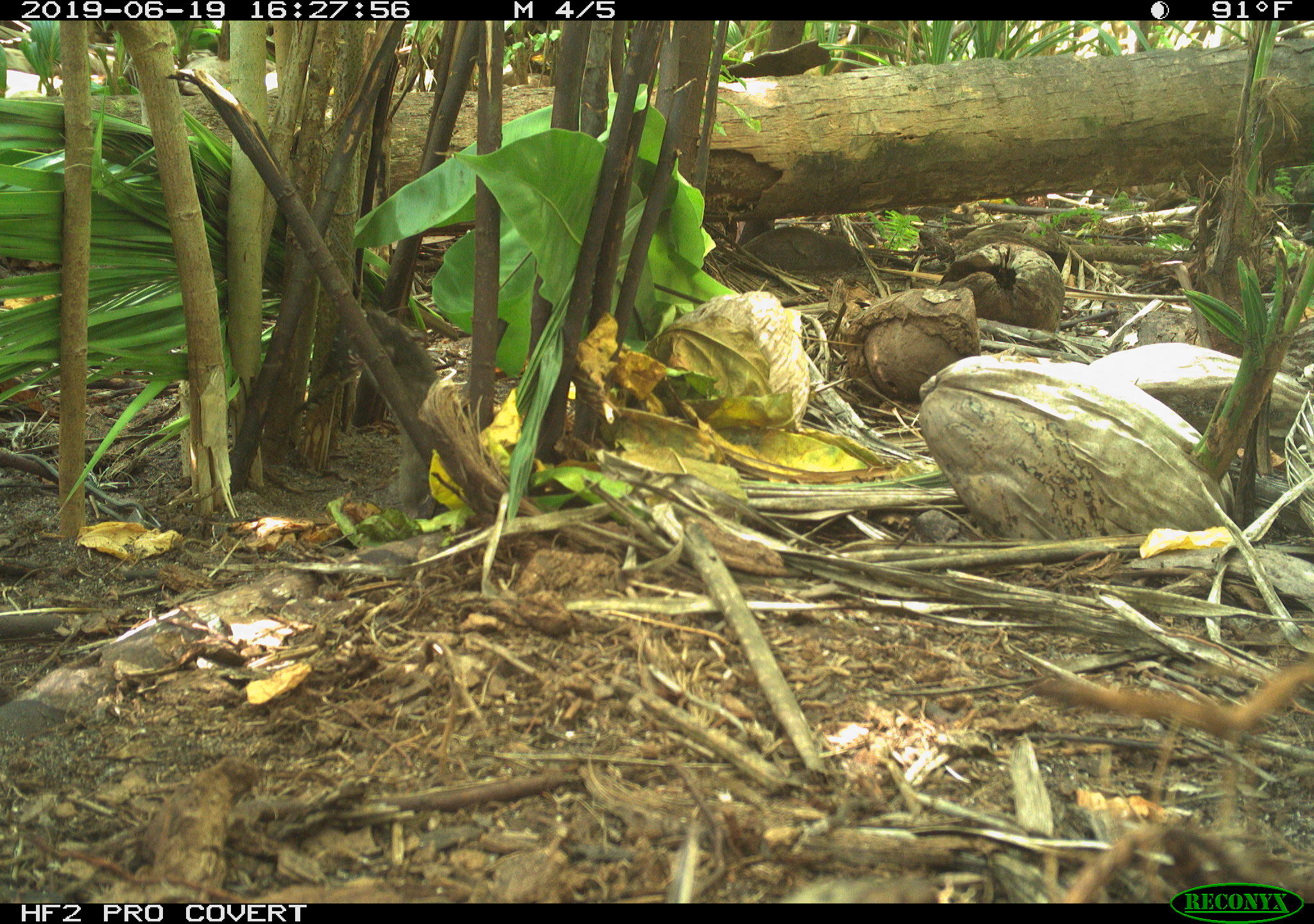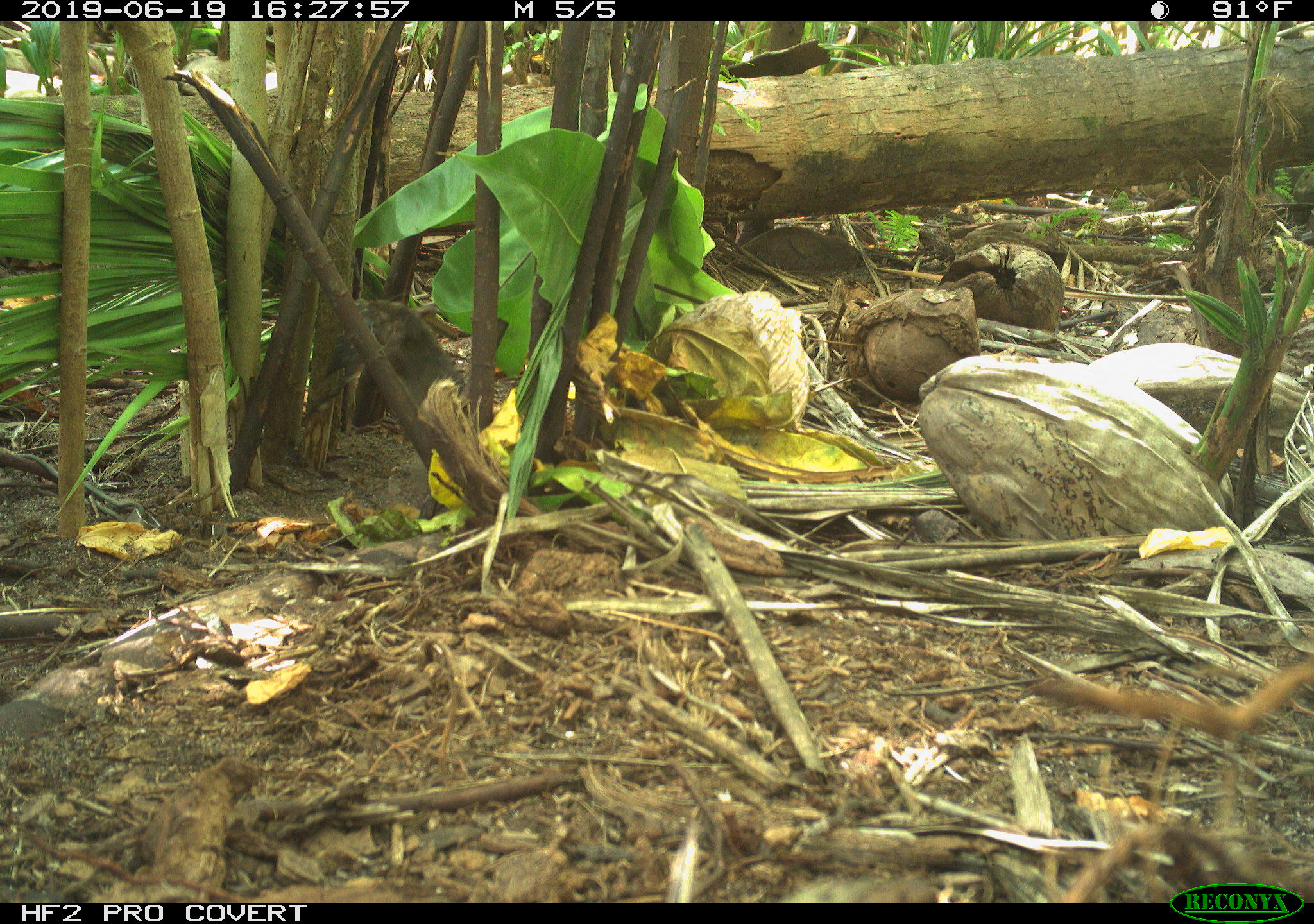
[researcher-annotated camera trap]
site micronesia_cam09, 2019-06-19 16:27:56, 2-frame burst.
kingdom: Animalia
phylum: Chordata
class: Mammalia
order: Rodentia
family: Muridae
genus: Rattus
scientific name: Rattus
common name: rat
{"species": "rat (Rattus)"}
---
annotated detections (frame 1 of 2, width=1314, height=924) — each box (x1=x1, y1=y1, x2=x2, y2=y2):
rat: (x1=337, y1=305, x2=467, y2=531)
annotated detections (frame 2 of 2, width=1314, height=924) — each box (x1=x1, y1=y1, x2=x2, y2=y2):
rat: (x1=364, y1=293, x2=473, y2=498)